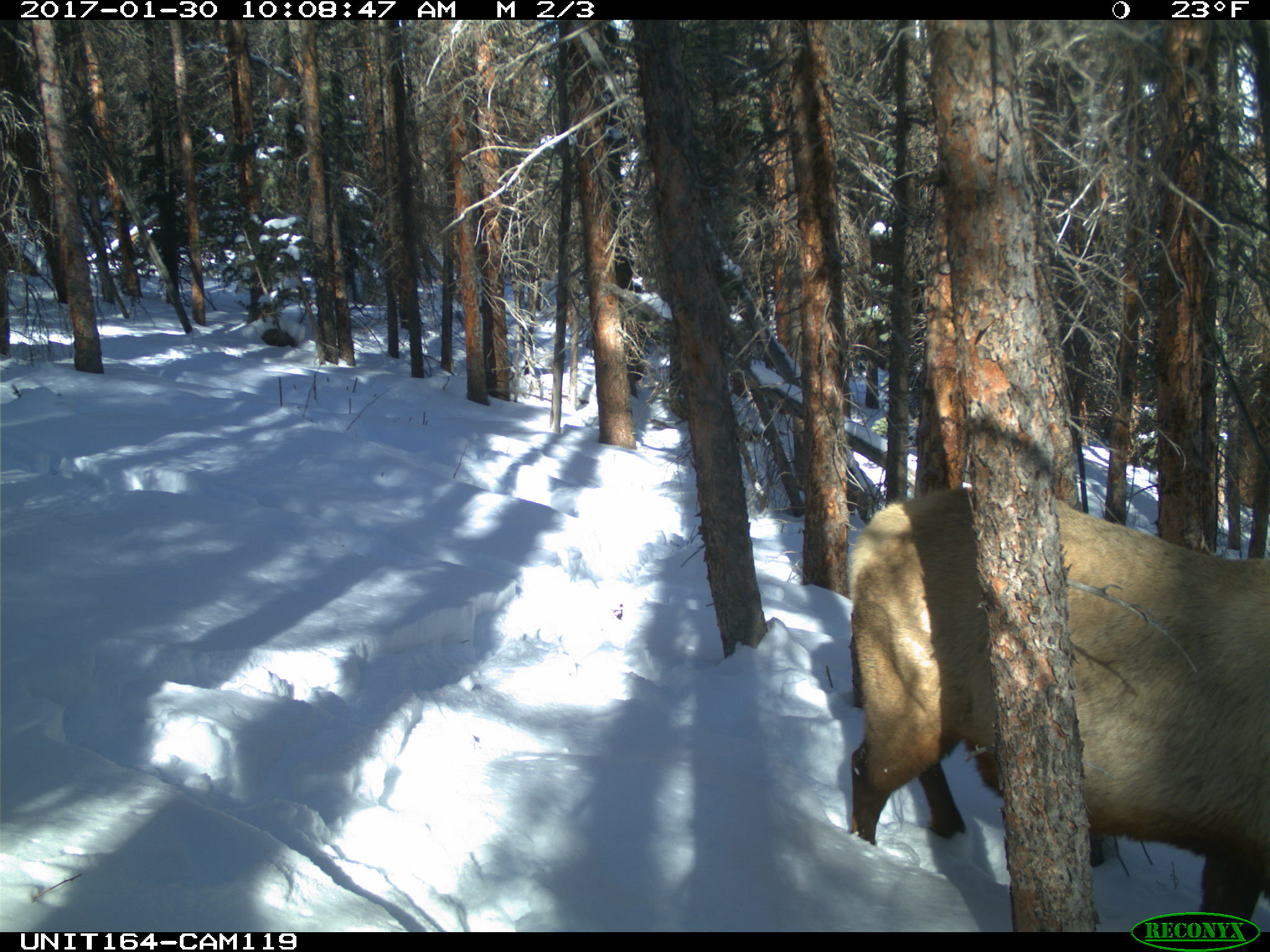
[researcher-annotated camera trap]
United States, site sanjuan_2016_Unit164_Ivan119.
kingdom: Animalia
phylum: Chordata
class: Mammalia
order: Artiodactyla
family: Cervidae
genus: Cervus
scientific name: Cervus elaphus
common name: red deer